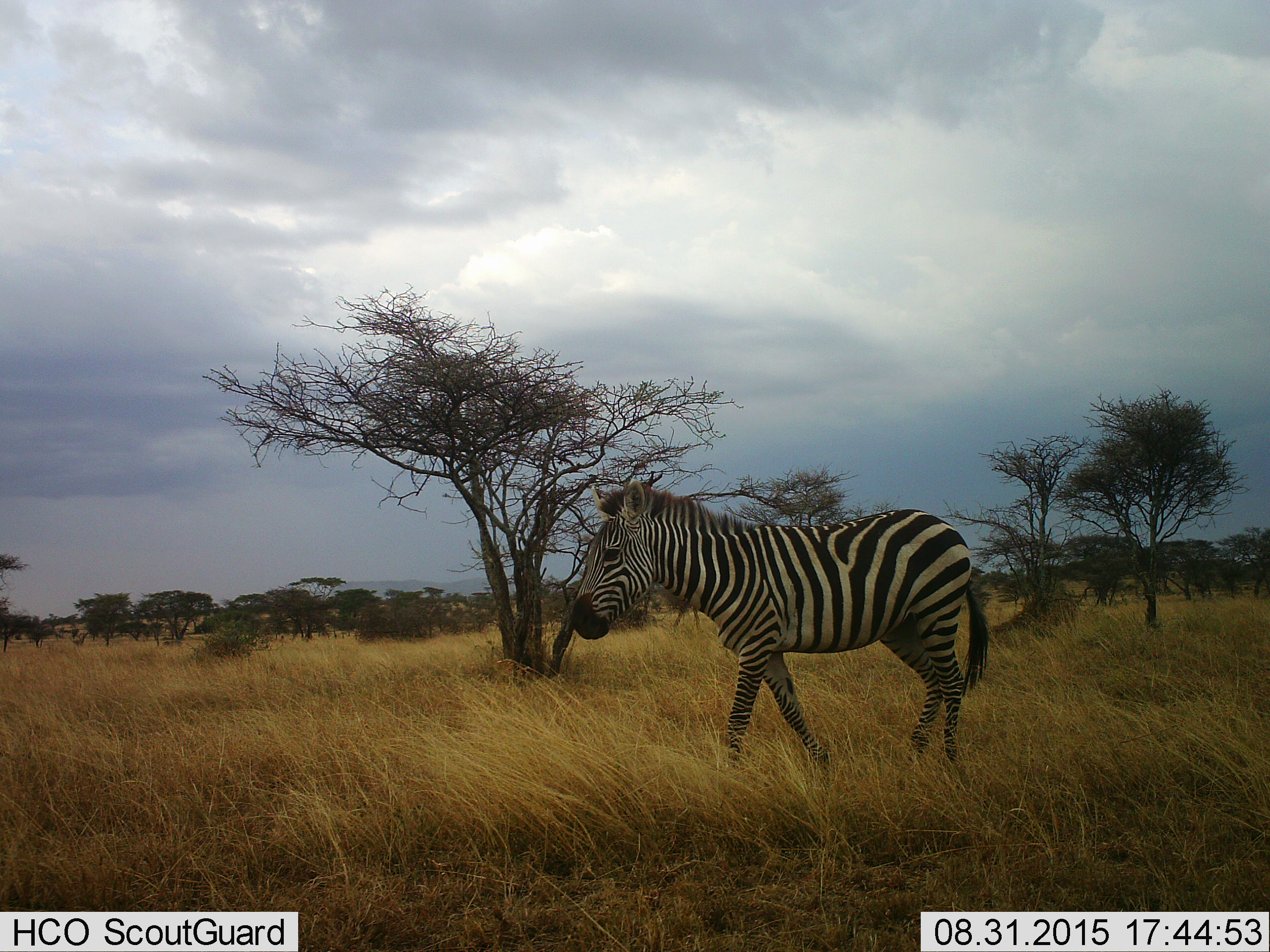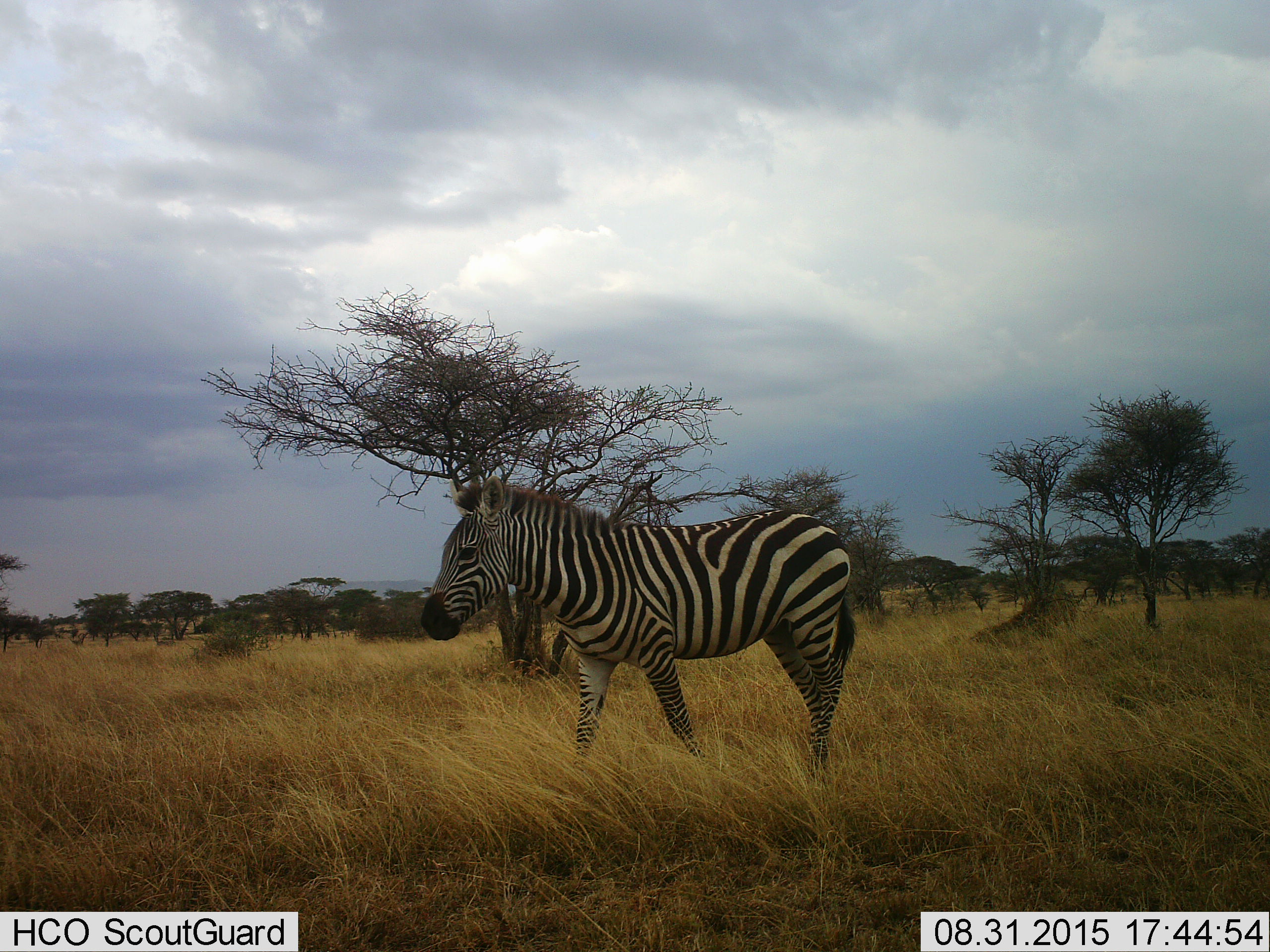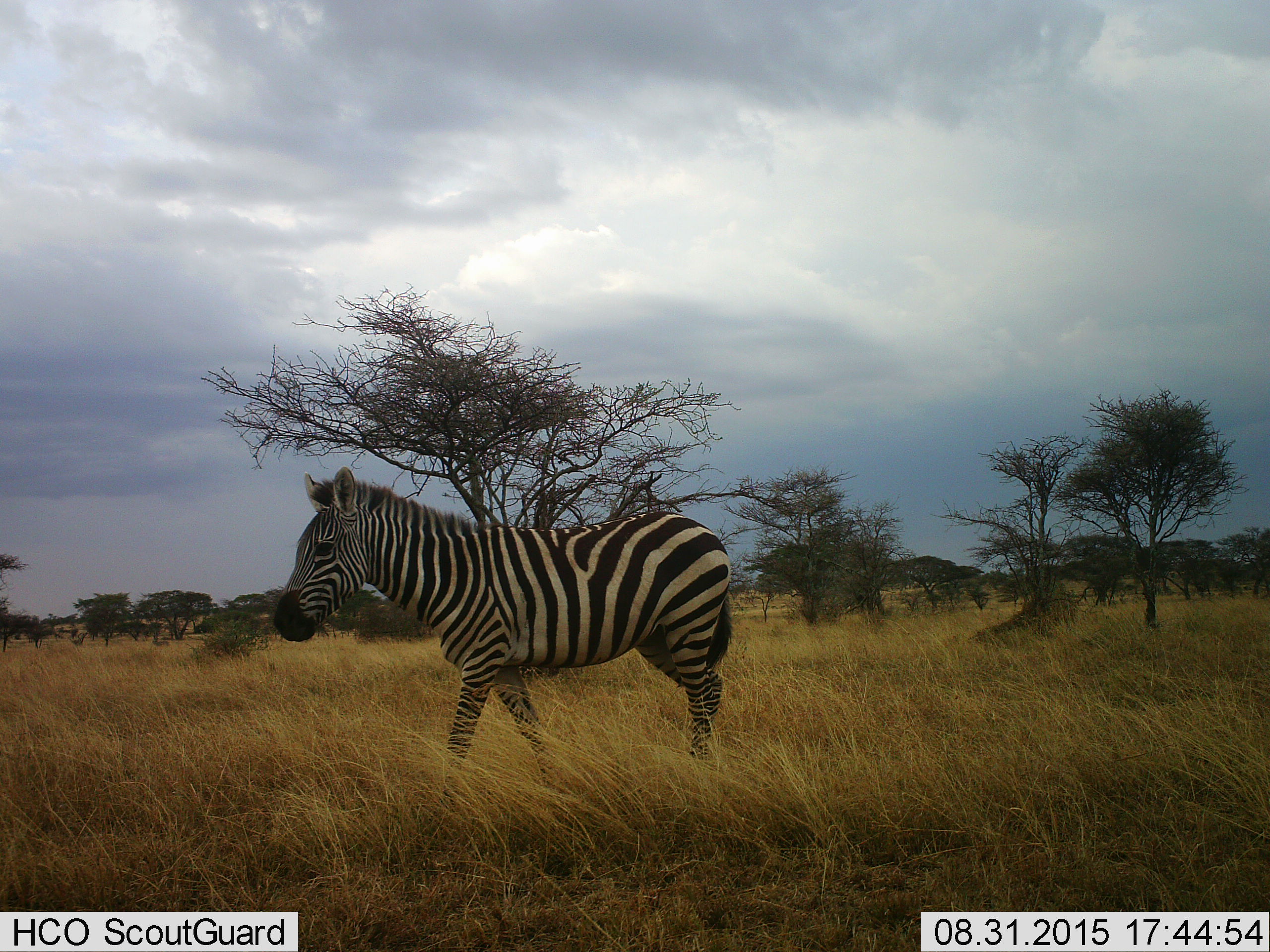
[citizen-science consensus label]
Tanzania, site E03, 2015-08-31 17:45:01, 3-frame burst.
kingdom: Animalia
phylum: Chordata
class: Mammalia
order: Perissodactyla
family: Equidae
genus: Equus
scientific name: Equus quagga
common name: plains zebra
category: zebra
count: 1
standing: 0%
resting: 0%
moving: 100%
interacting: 0%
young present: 5%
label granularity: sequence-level